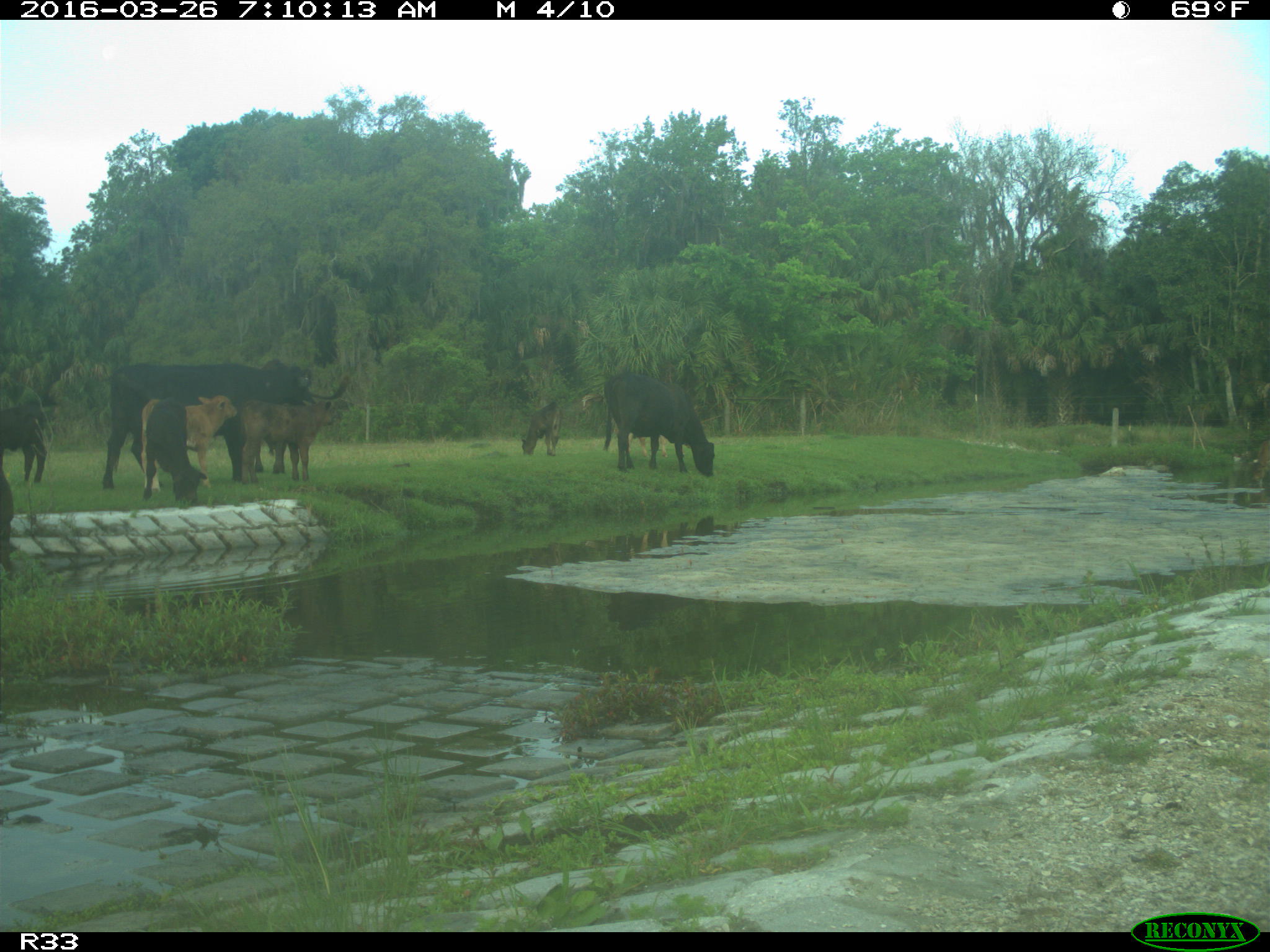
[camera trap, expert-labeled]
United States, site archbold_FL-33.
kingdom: Animalia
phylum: Chordata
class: Mammalia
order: Artiodactyla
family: Bovidae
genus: Bos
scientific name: Bos taurus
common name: domestic cow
Bos taurus (domestic cow).